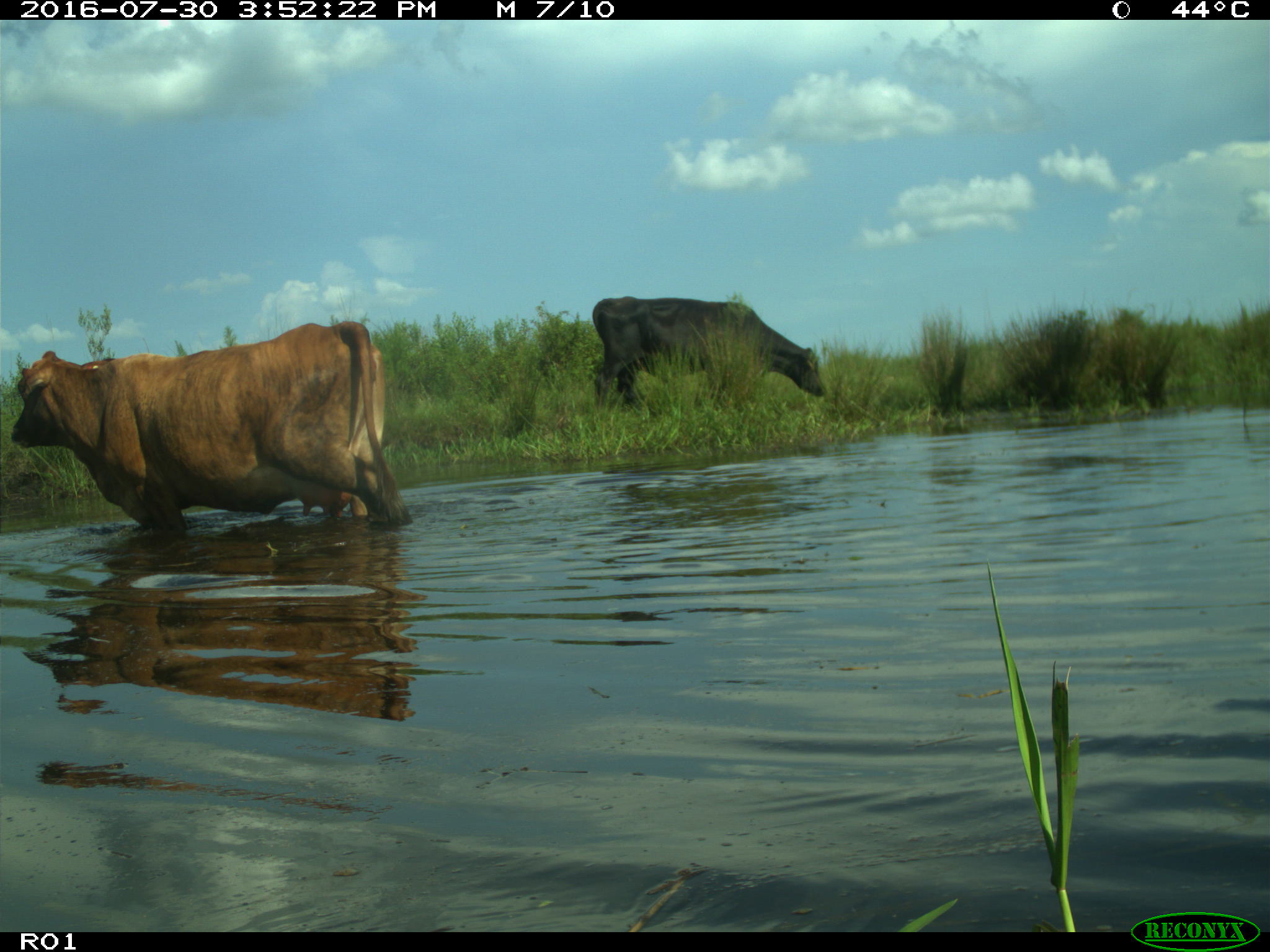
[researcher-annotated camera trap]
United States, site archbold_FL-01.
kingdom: Animalia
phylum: Chordata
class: Mammalia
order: Artiodactyla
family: Bovidae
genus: Bos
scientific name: Bos taurus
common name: domestic cow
Bos taurus (domestic cow).